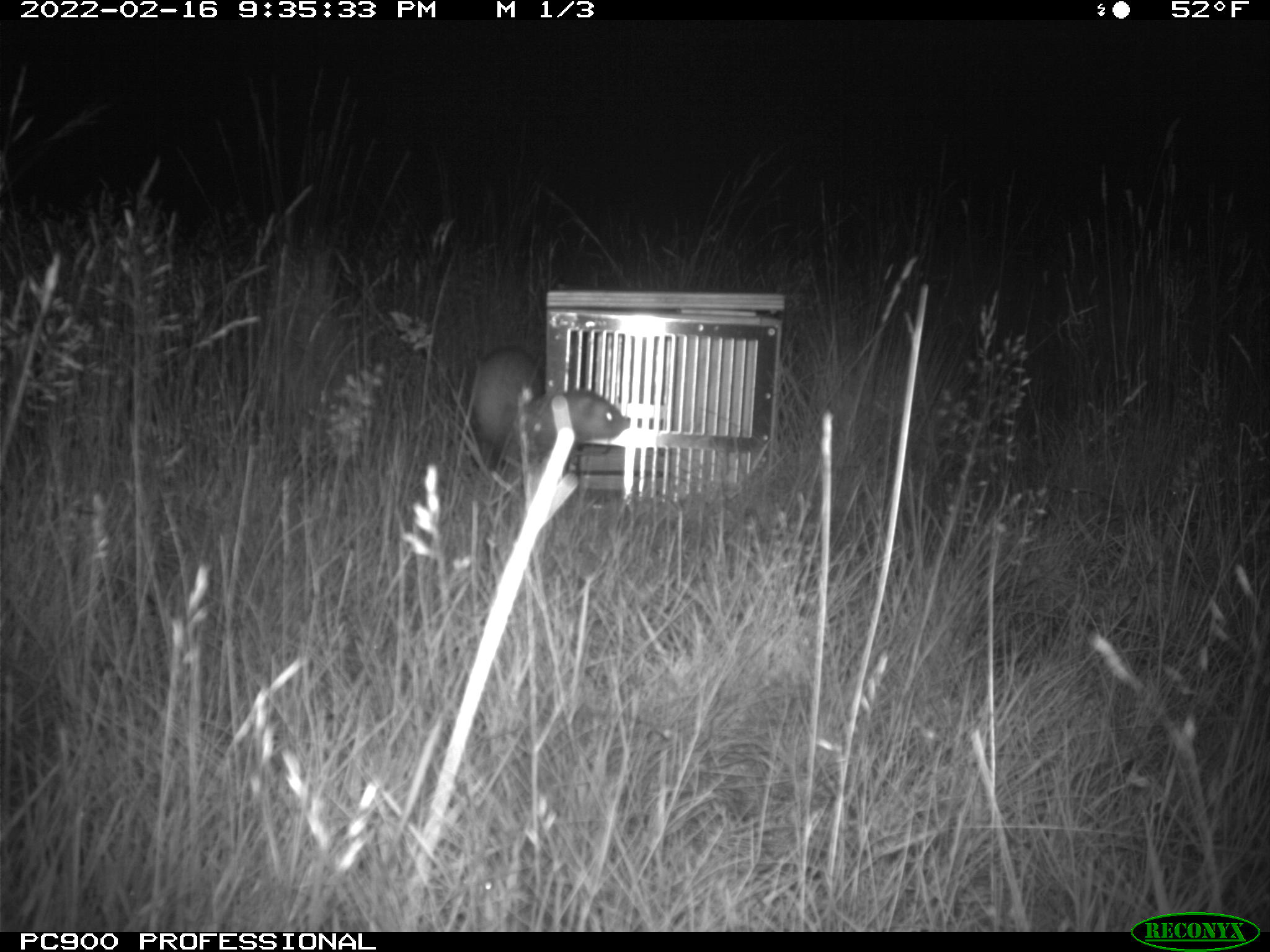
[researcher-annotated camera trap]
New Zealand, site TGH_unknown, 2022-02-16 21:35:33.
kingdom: Animalia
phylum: Chordata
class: Mammalia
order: Carnivora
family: Mustelidae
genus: Mustela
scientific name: Mustela furo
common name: ferret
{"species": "ferret (Mustela furo)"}